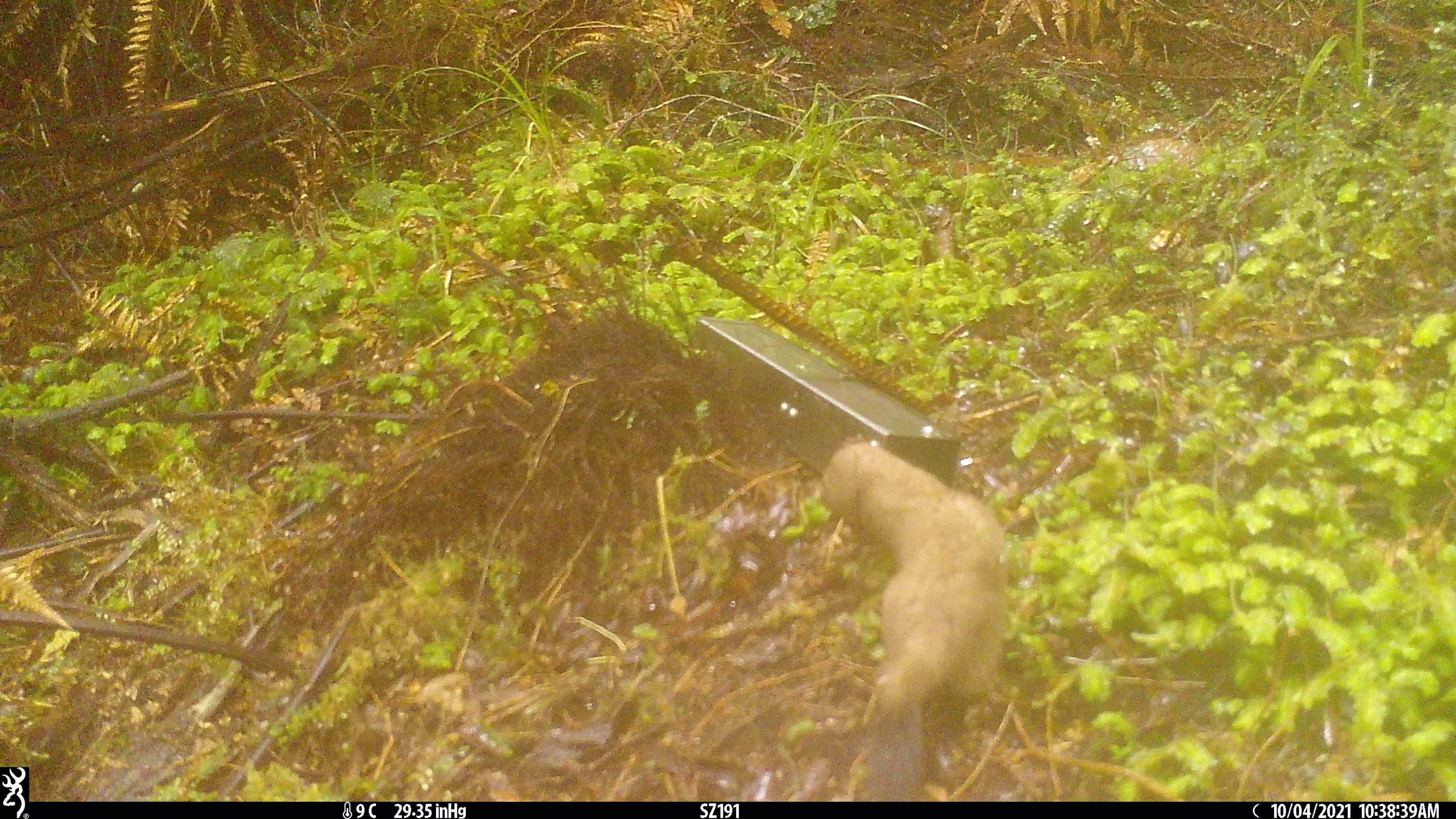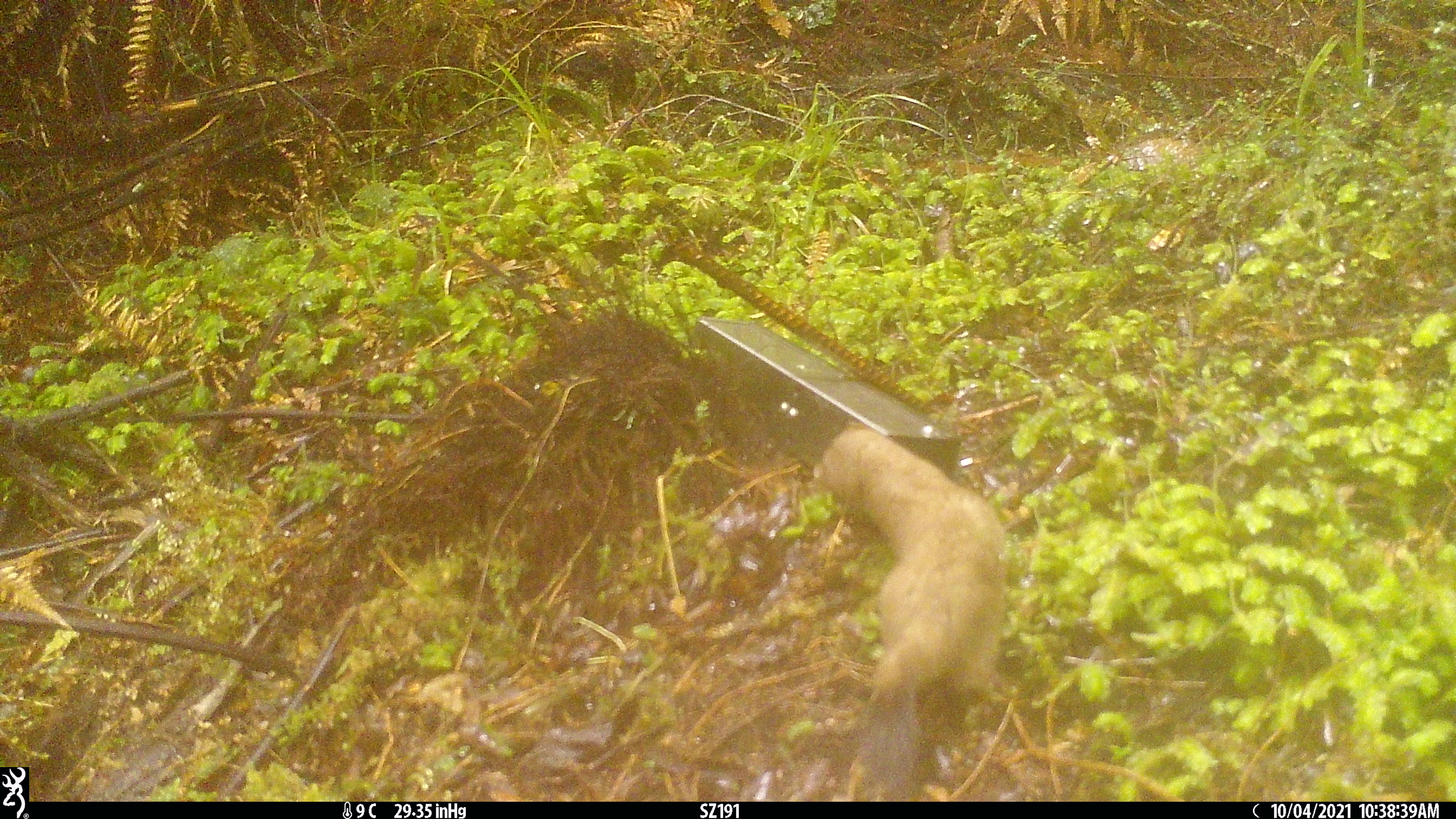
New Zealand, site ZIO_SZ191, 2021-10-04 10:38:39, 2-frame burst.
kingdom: Animalia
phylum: Chordata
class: Mammalia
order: Carnivora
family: Mustelidae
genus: Mustela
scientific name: Mustela erminea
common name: stoat